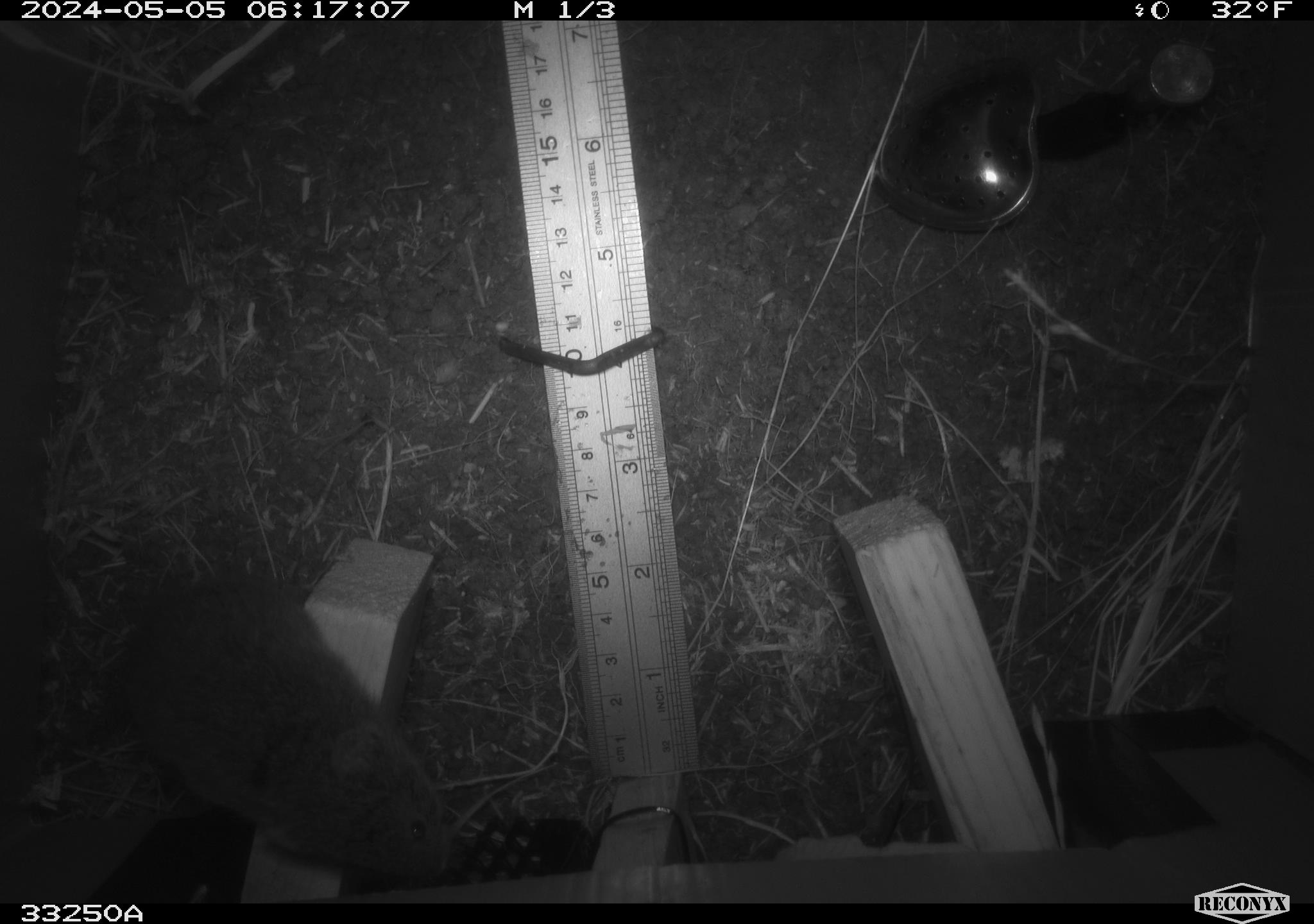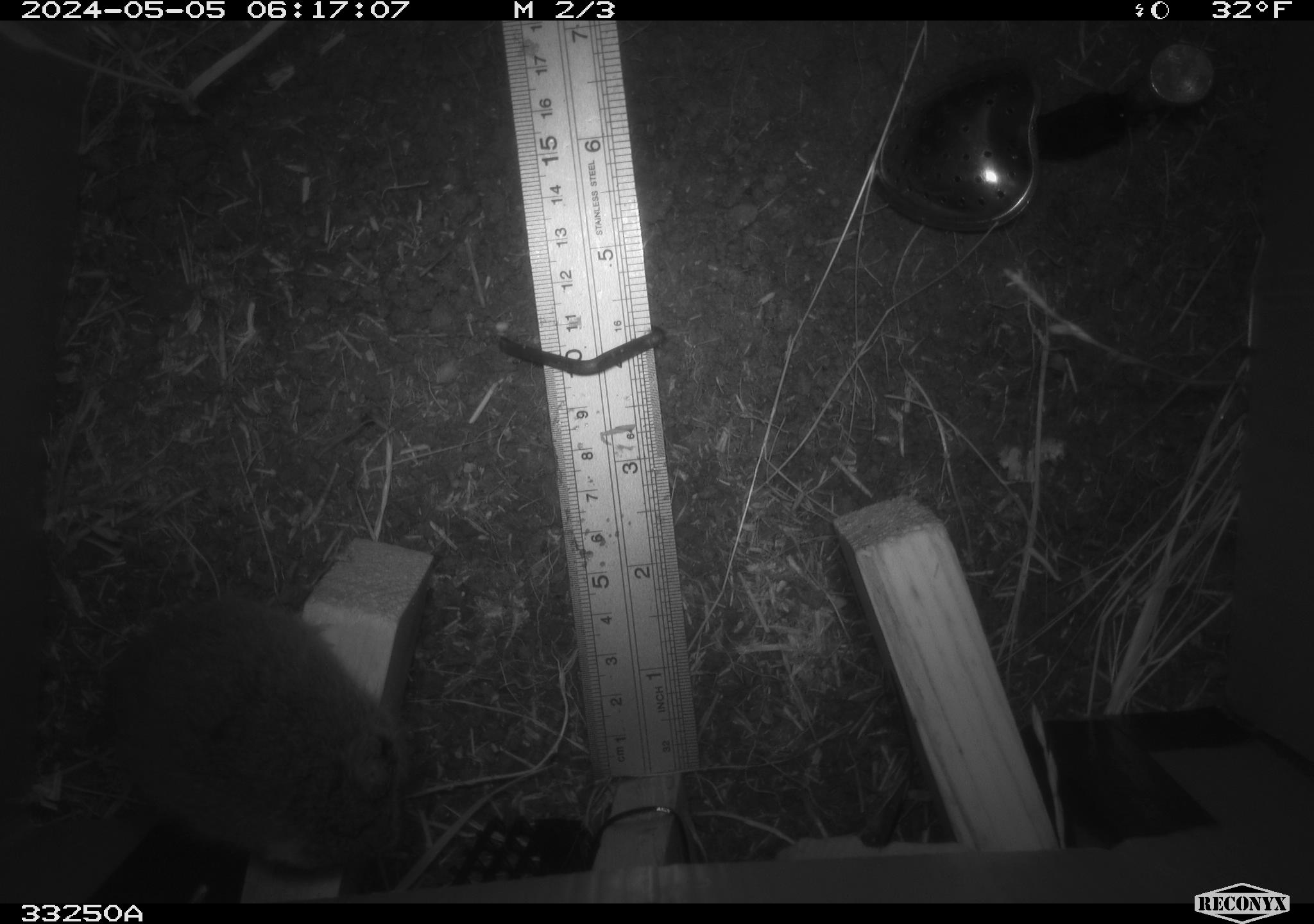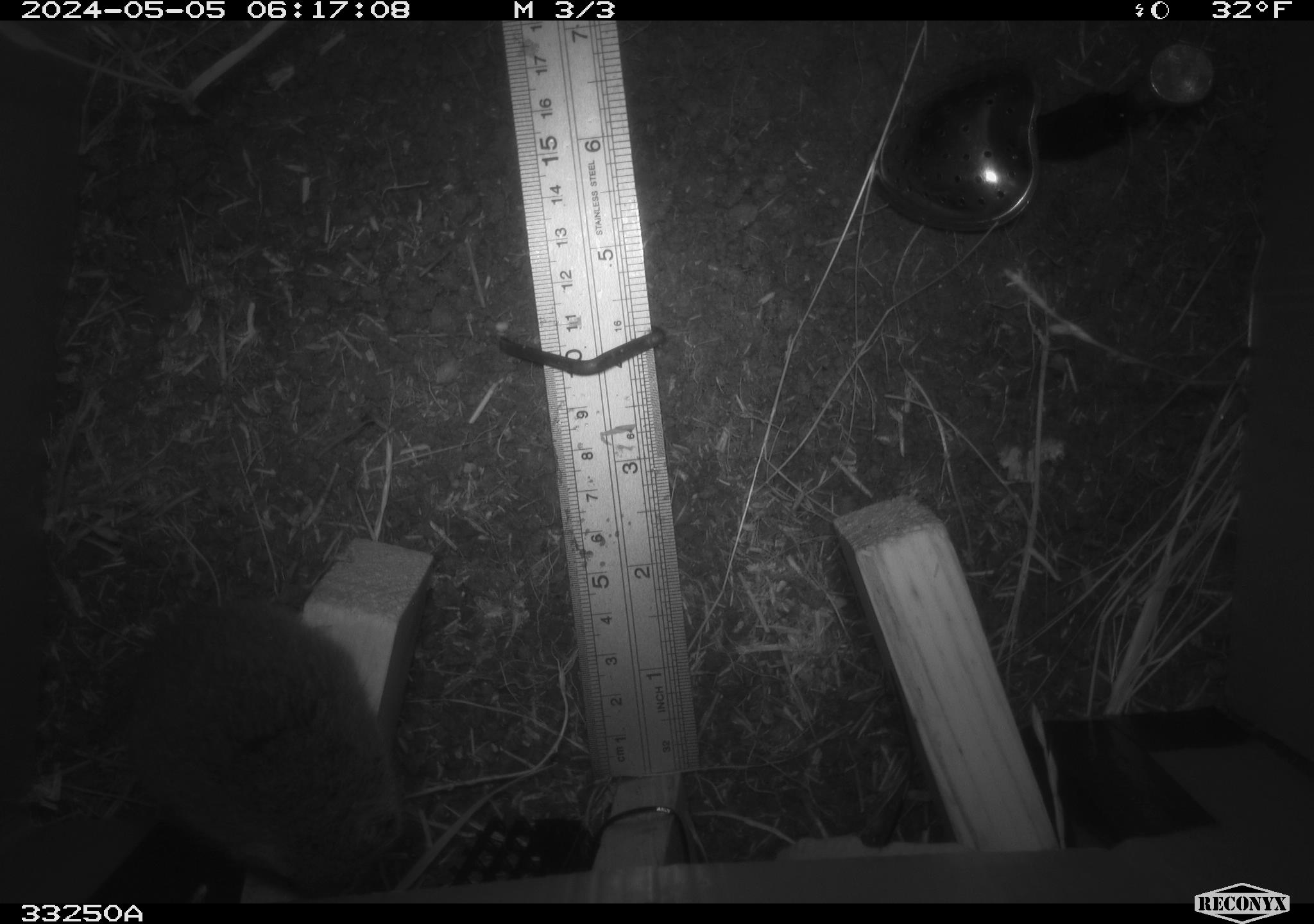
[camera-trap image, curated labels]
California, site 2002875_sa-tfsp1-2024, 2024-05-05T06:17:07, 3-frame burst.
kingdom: Animalia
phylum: Chordata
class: Mammalia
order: Rodentia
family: Cricetidae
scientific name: Arvicolinae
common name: voles, lemmings, and muskrats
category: arvicolinae subfamily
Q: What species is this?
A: Arvicolinae subfamily (voles, lemmings, and muskrats) (Arvicolinae).